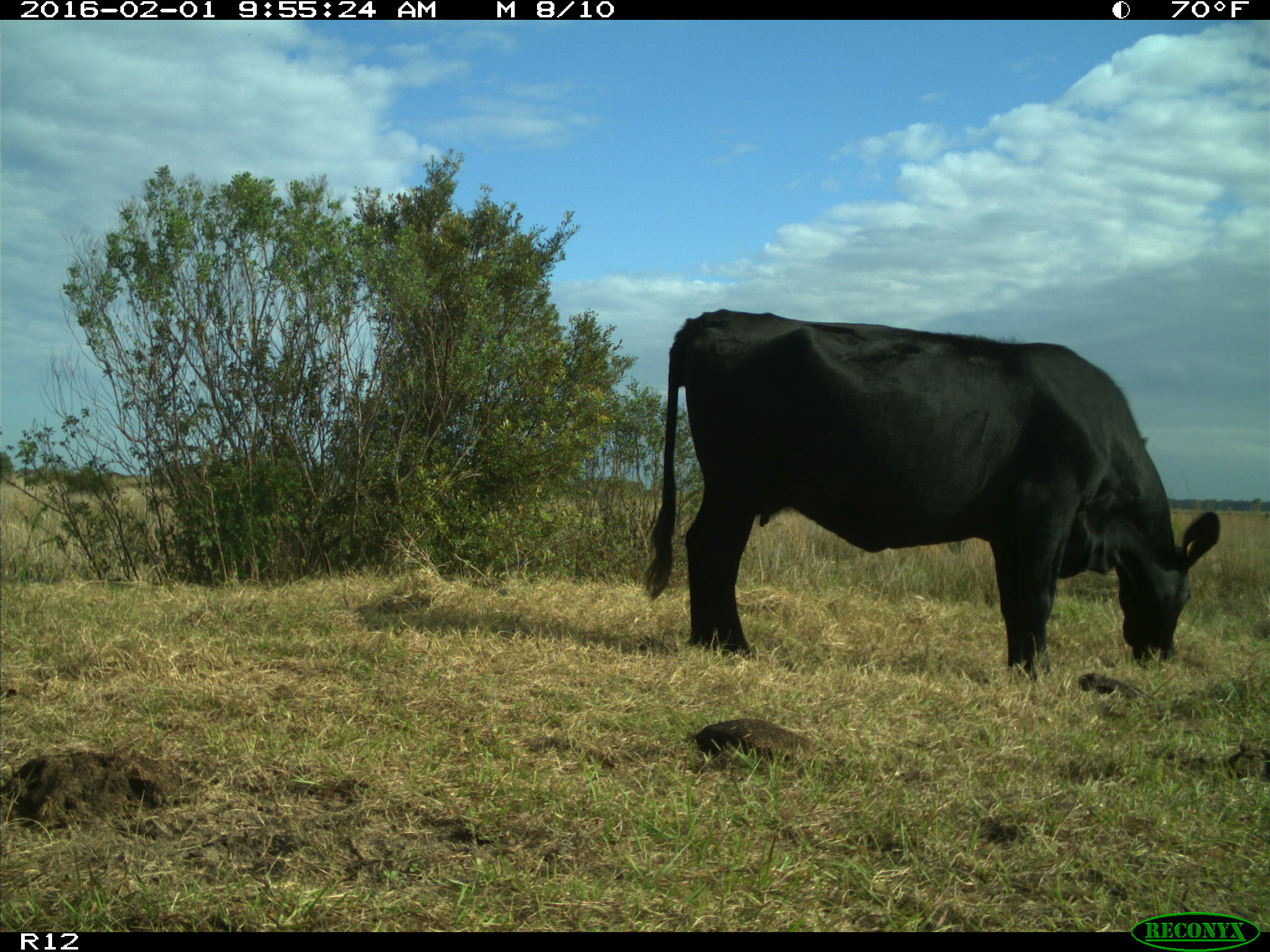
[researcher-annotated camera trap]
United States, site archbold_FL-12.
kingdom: Animalia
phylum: Chordata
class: Mammalia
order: Artiodactyla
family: Bovidae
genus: Bos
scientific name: Bos taurus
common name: domestic cow